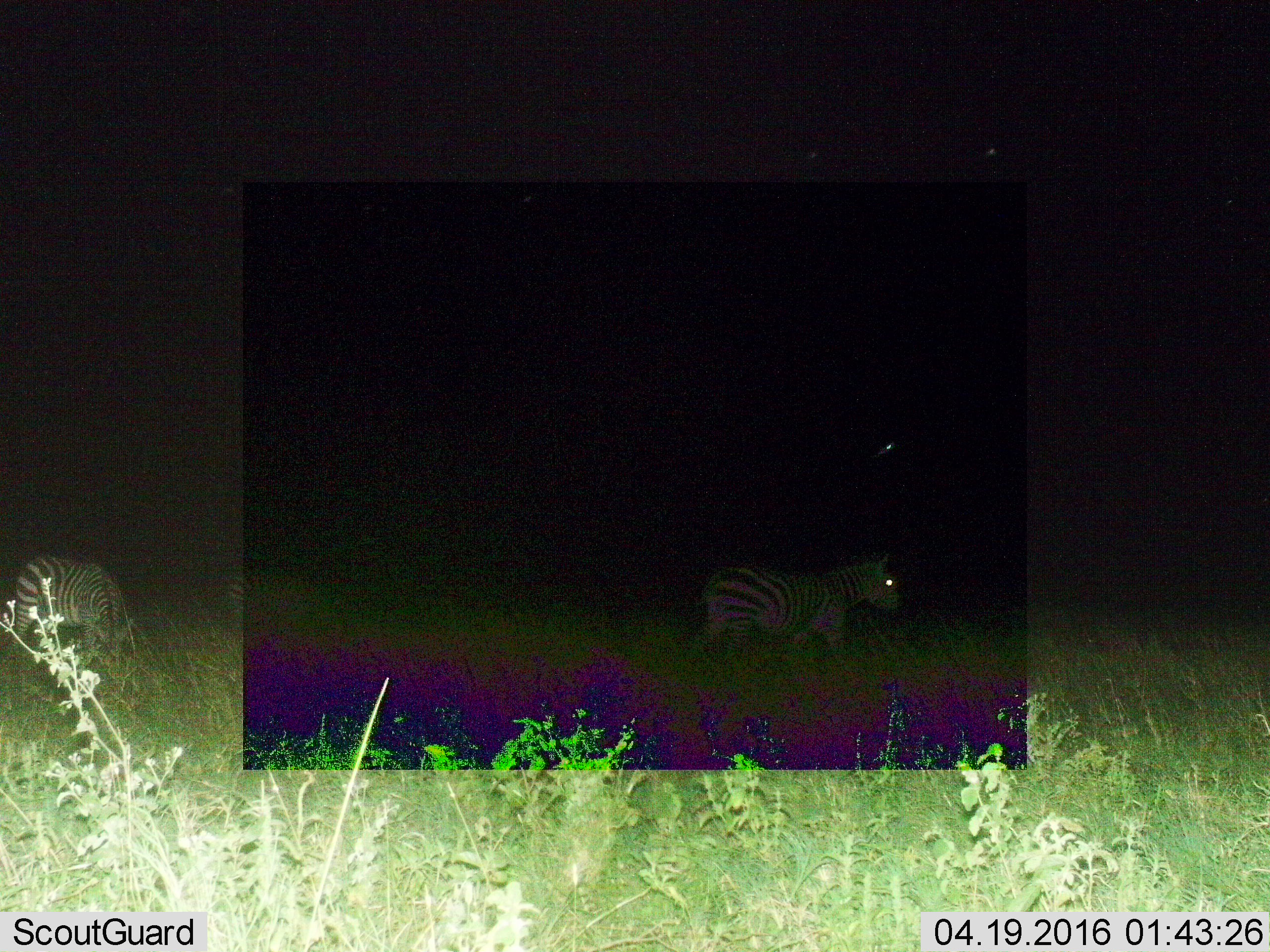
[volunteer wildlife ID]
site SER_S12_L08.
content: unidentified animal